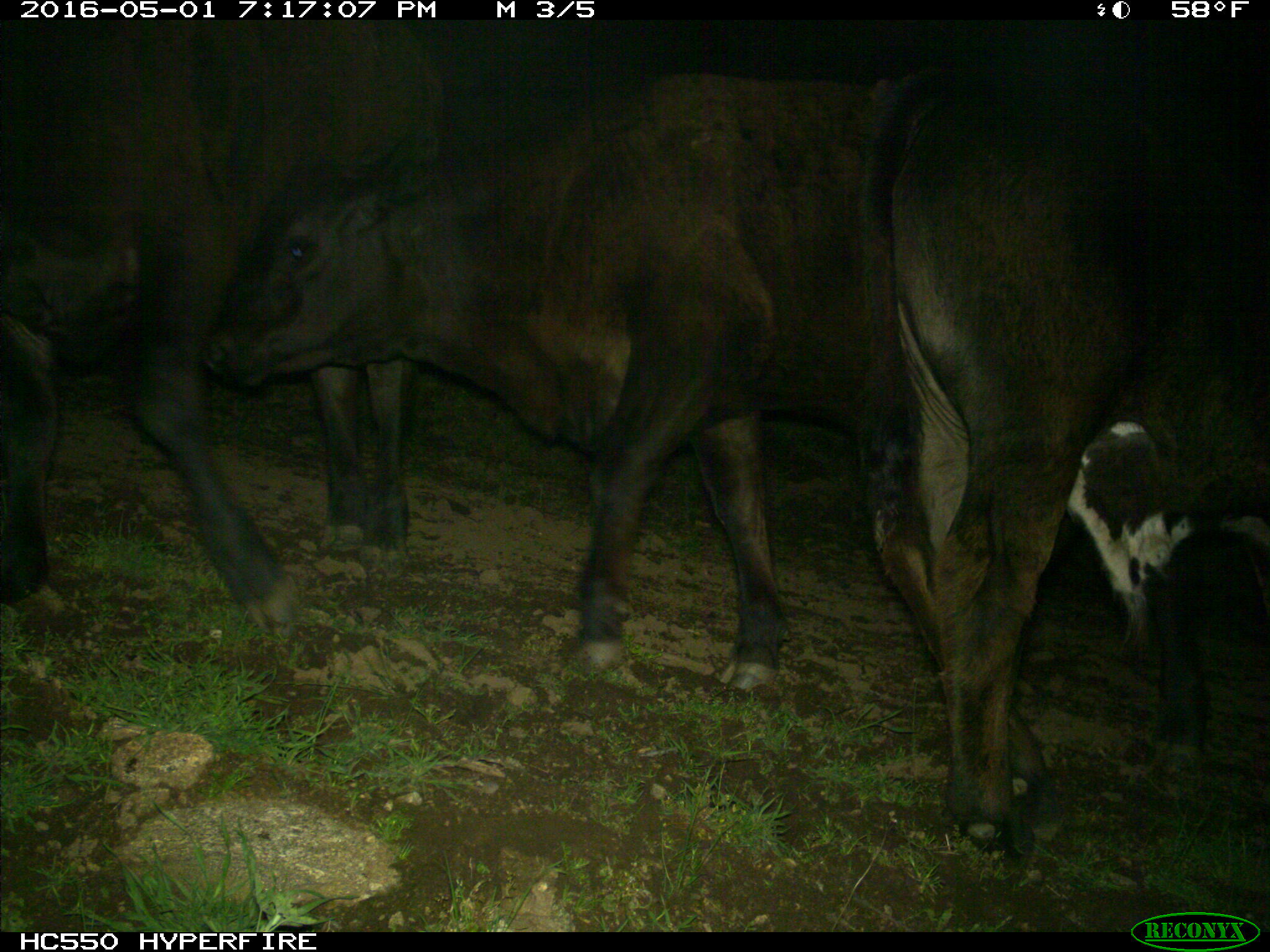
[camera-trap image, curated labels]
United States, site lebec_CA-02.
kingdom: Animalia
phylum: Chordata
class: Mammalia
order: Artiodactyla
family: Bovidae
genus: Bos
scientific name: Bos taurus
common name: domestic cow